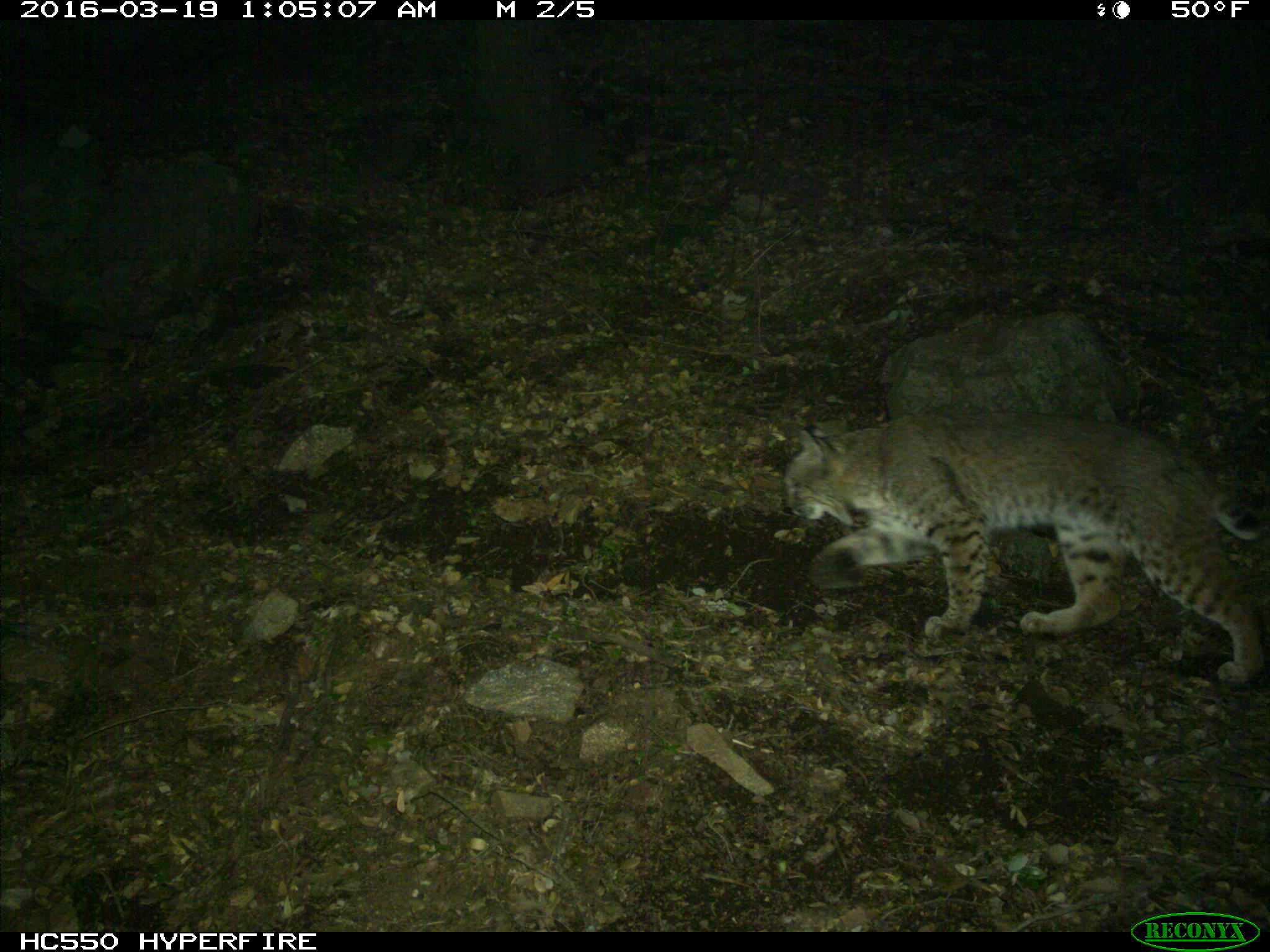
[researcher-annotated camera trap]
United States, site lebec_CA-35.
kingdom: Animalia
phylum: Chordata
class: Mammalia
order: Carnivora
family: Felidae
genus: Lynx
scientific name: Lynx rufus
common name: bobcat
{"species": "Lynx rufus (bobcat)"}